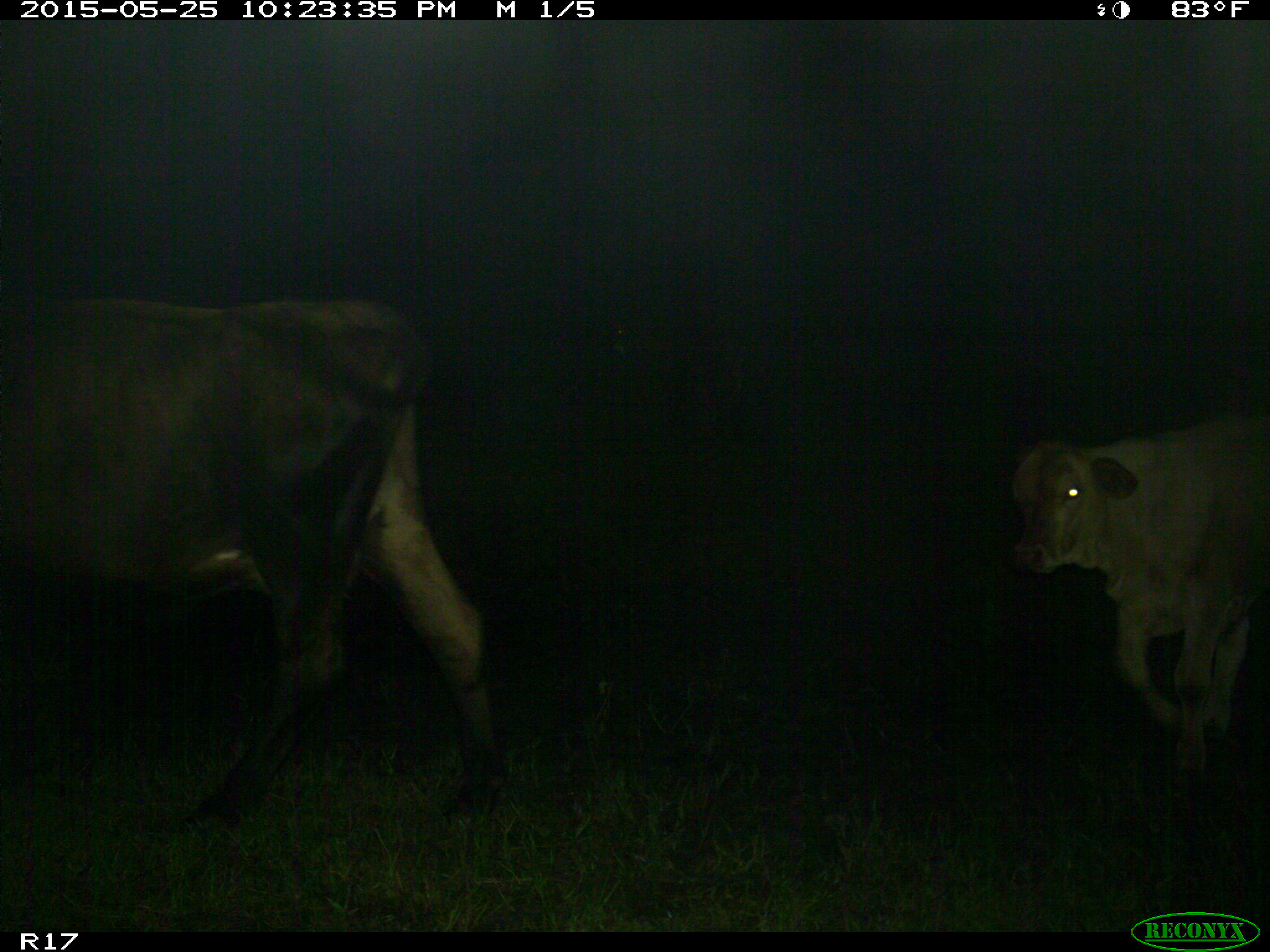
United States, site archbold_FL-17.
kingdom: Animalia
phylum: Chordata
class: Mammalia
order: Artiodactyla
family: Bovidae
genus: Bos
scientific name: Bos taurus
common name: domestic cow